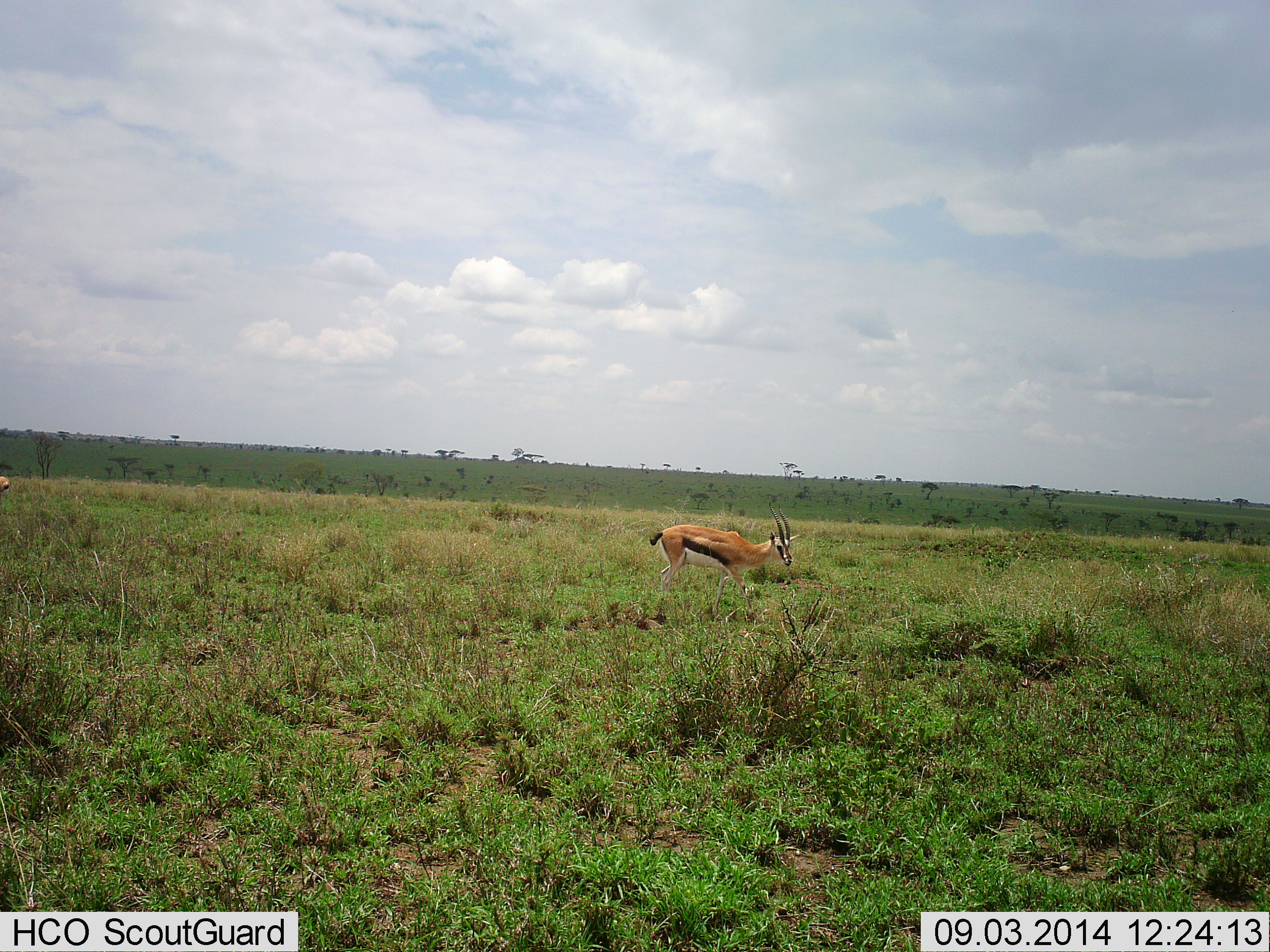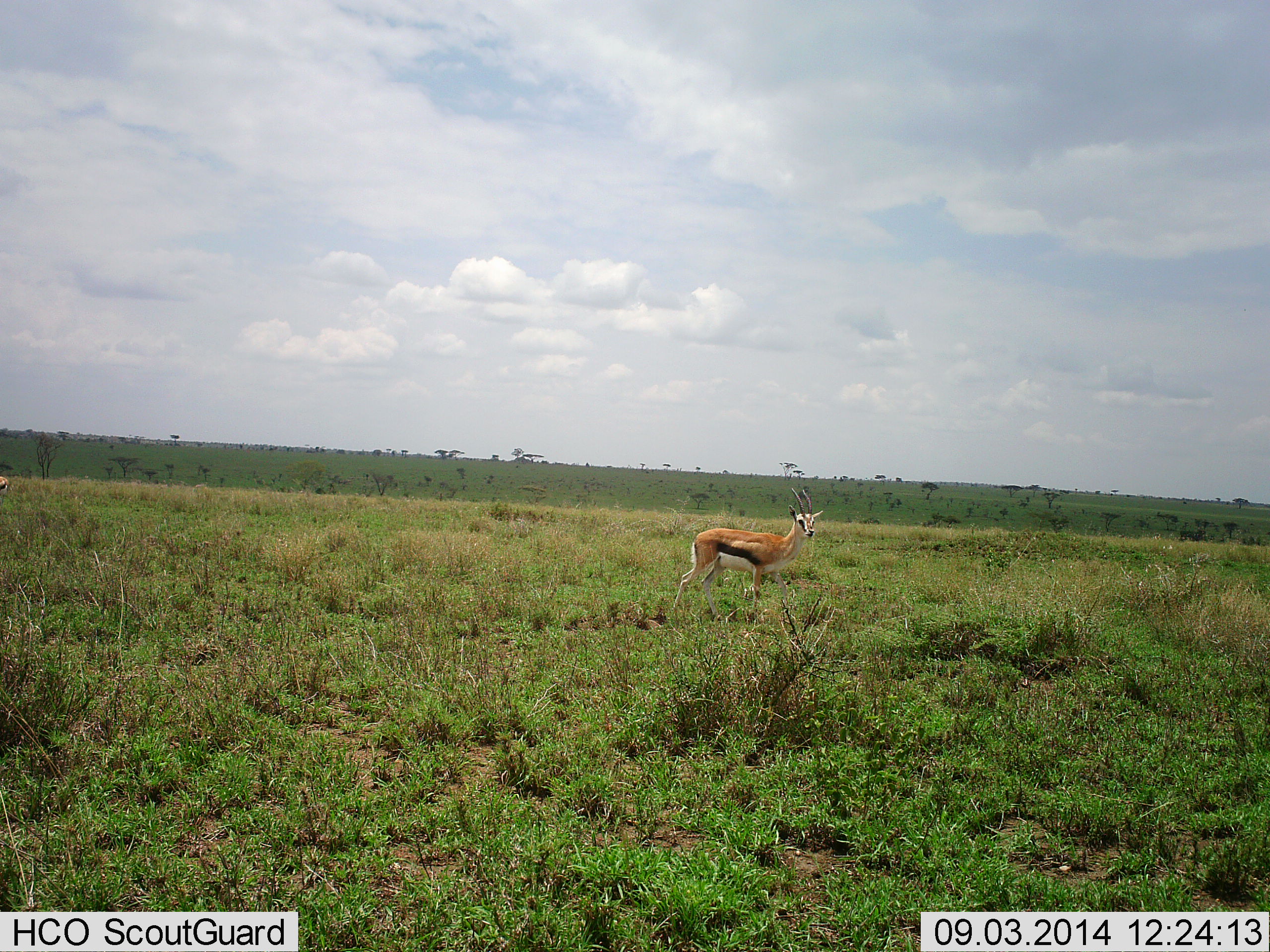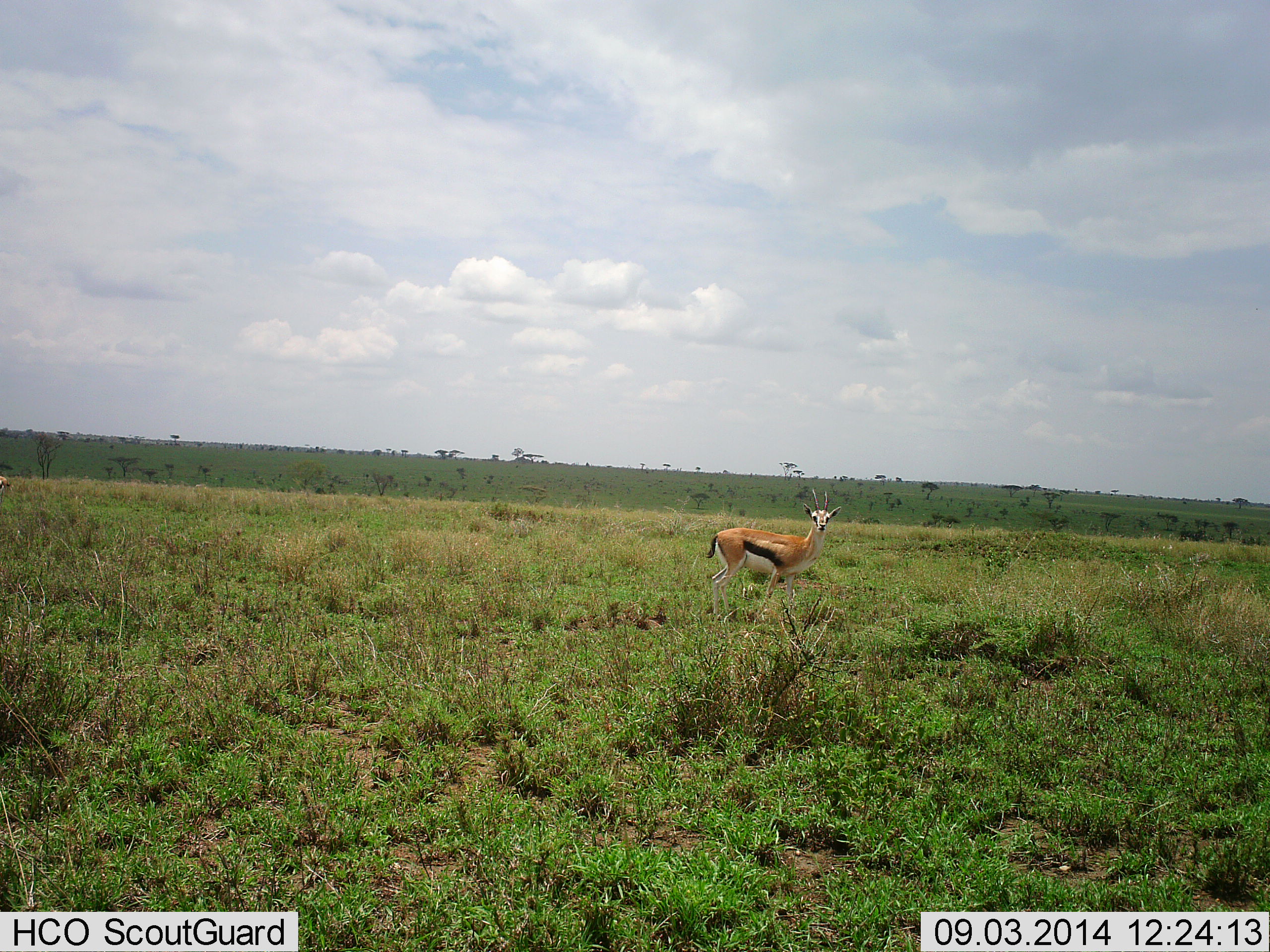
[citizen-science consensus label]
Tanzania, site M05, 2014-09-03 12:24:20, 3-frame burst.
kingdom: Animalia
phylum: Chordata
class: Mammalia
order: Artiodactyla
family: Bovidae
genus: Eudorcas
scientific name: Eudorcas thomsonii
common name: thomson's gazelle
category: gazellethomsons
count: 1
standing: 60%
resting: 0%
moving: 40%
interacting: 0%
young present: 0%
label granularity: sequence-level